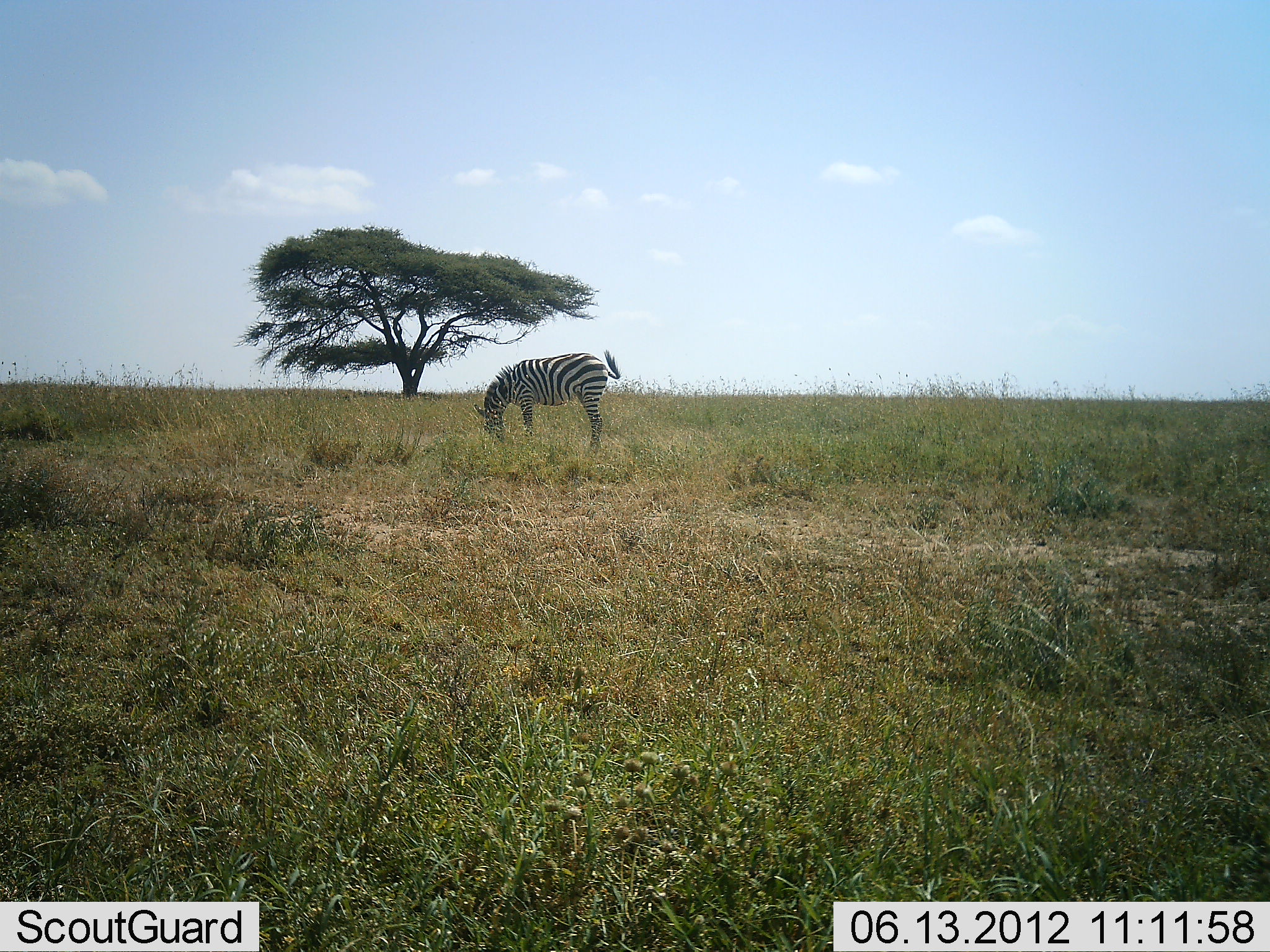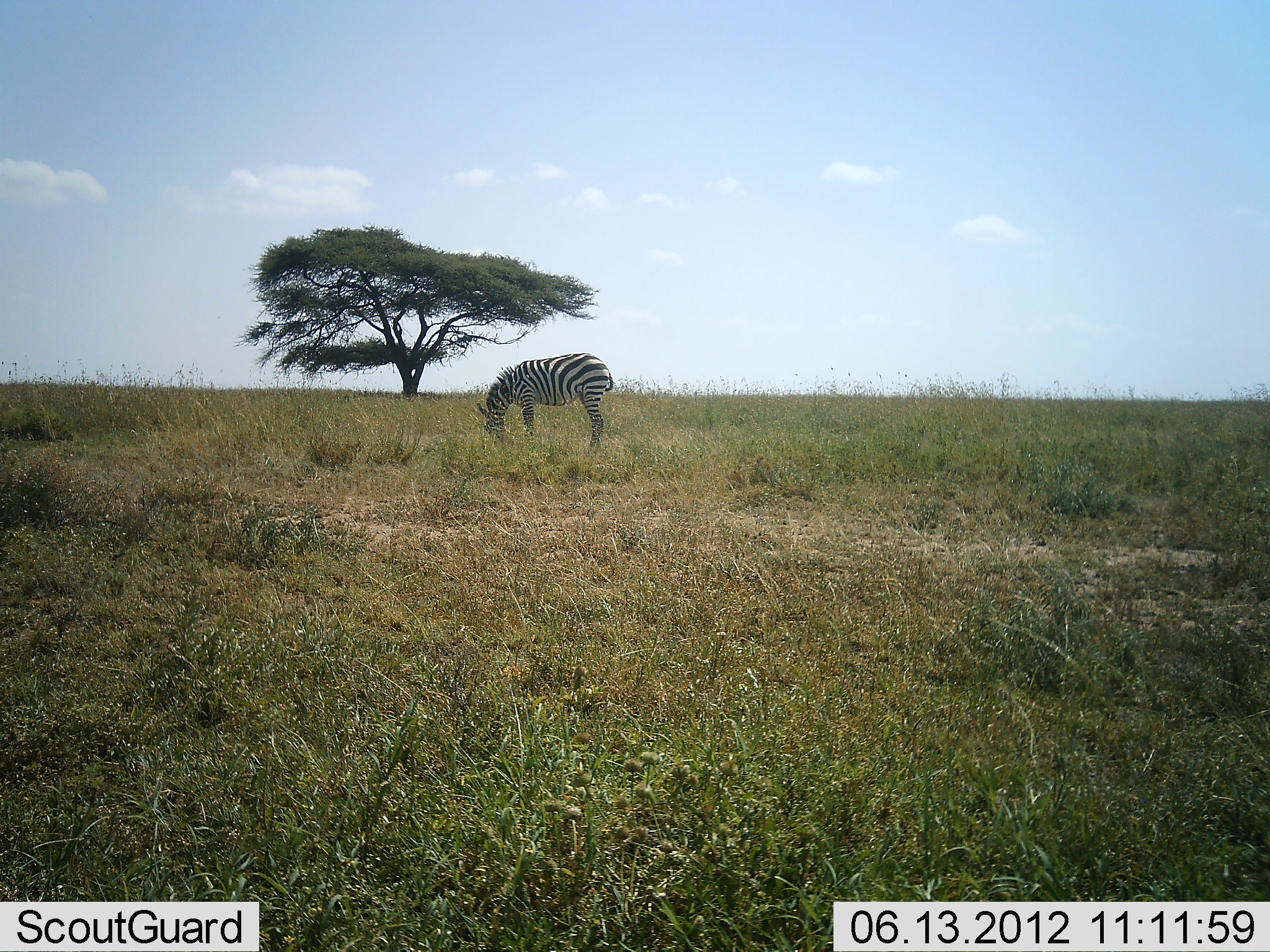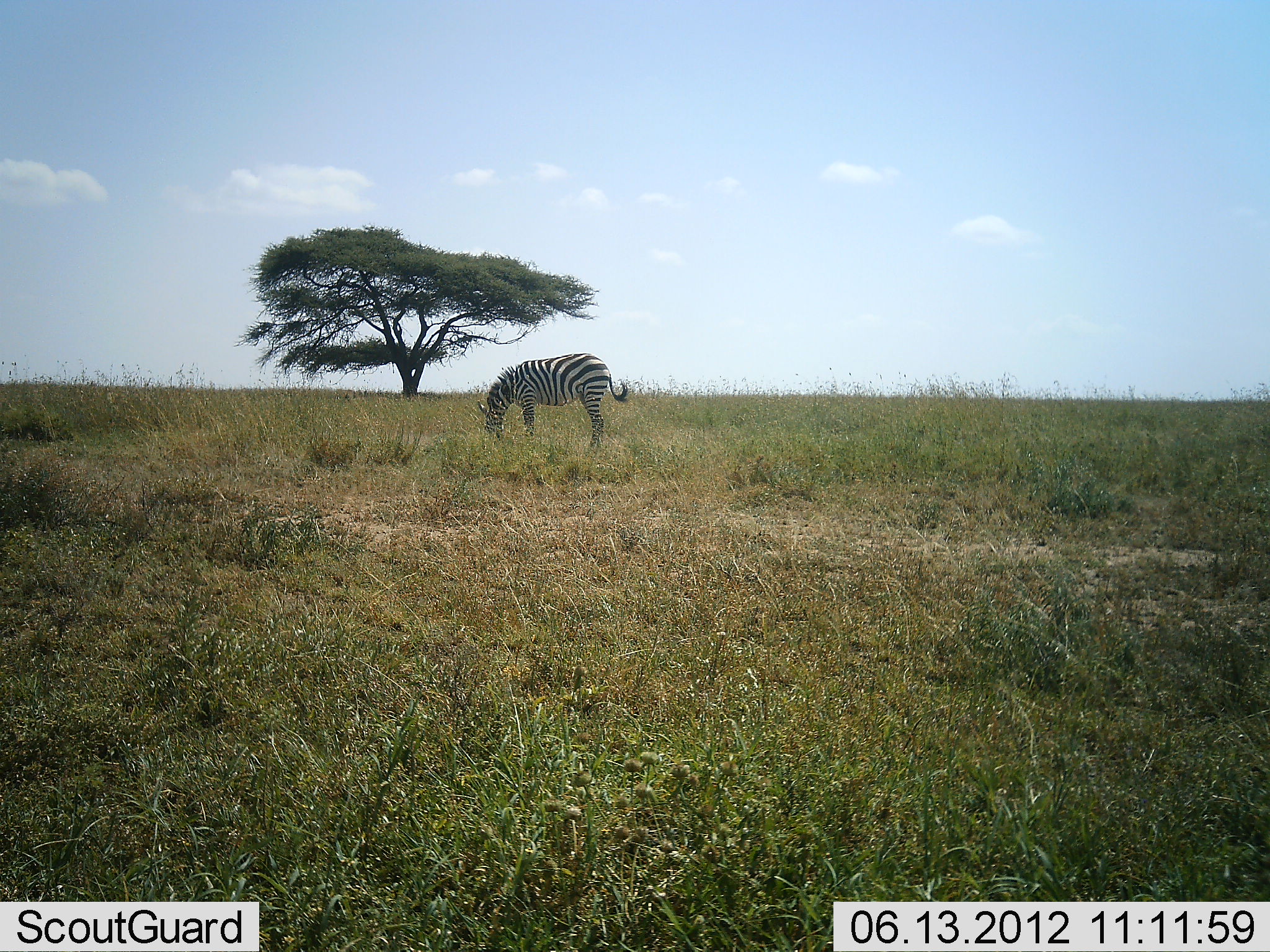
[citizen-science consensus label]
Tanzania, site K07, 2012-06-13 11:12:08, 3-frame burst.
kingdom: Animalia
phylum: Chordata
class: Mammalia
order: Perissodactyla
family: Equidae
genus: Equus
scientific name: Equus quagga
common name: plains zebra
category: zebra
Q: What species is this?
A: Zebra (plains zebra) (Equus quagga).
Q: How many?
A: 1.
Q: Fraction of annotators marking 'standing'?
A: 30%.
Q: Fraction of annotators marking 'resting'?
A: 0%.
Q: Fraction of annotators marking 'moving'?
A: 0%.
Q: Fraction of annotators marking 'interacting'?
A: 0%.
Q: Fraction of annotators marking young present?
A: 0%.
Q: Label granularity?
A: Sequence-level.